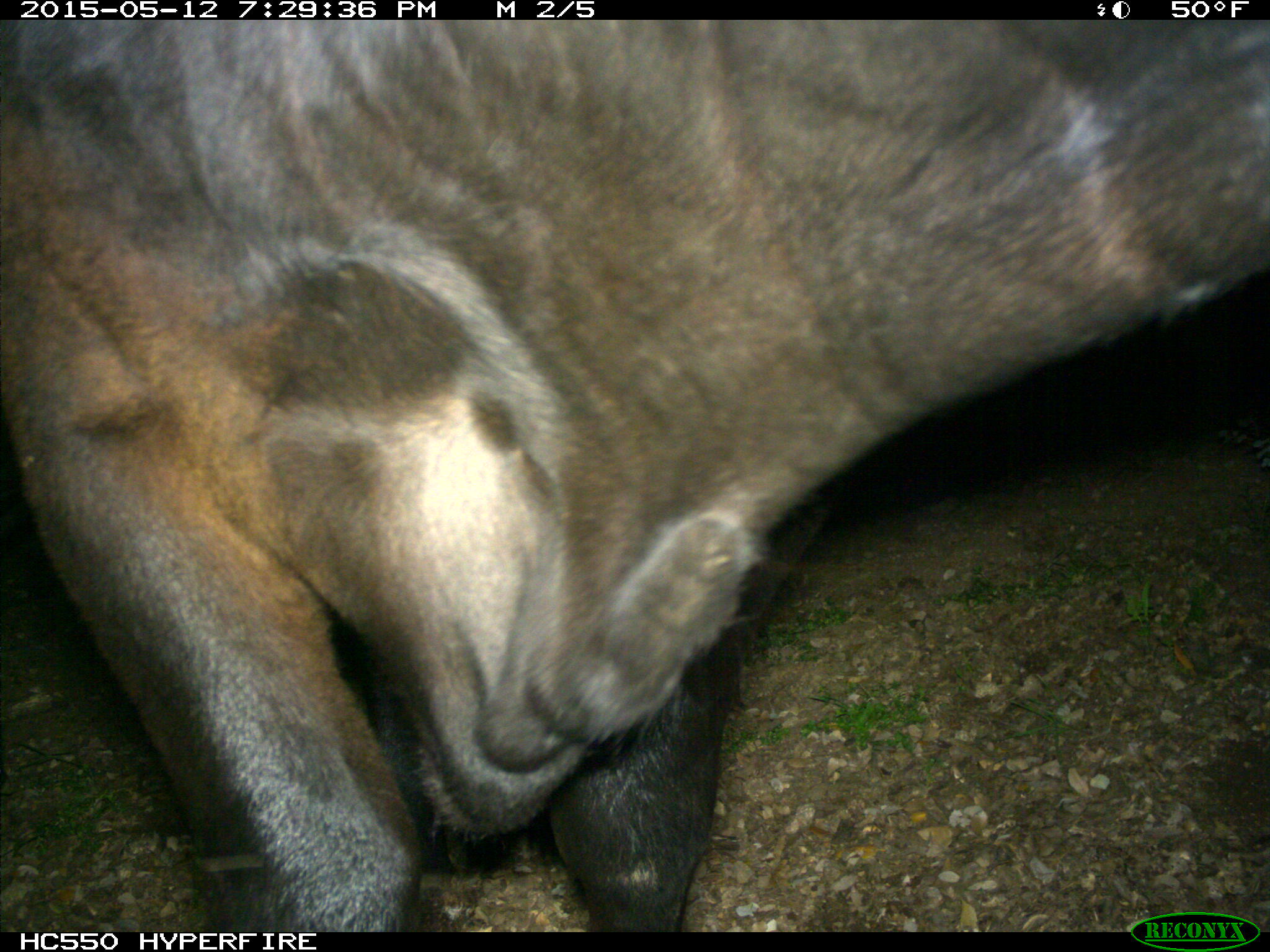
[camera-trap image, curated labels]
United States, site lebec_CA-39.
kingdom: Animalia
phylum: Chordata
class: Mammalia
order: Artiodactyla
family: Bovidae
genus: Bos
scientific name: Bos taurus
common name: domestic cow